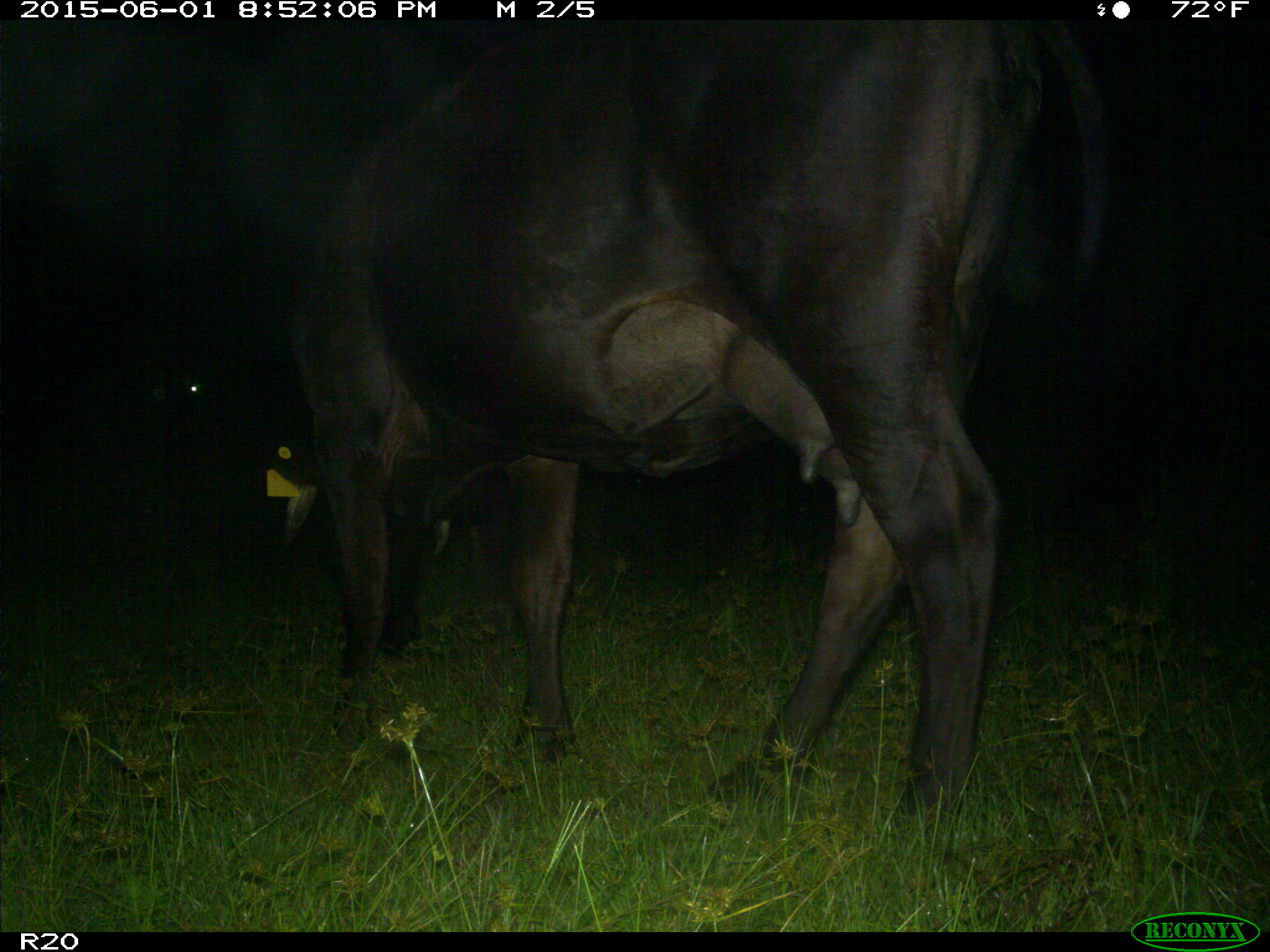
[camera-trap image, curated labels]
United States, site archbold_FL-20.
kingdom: Animalia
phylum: Chordata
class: Mammalia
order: Artiodactyla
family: Bovidae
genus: Bos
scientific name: Bos taurus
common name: domestic cow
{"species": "Bos taurus (domestic cow)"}